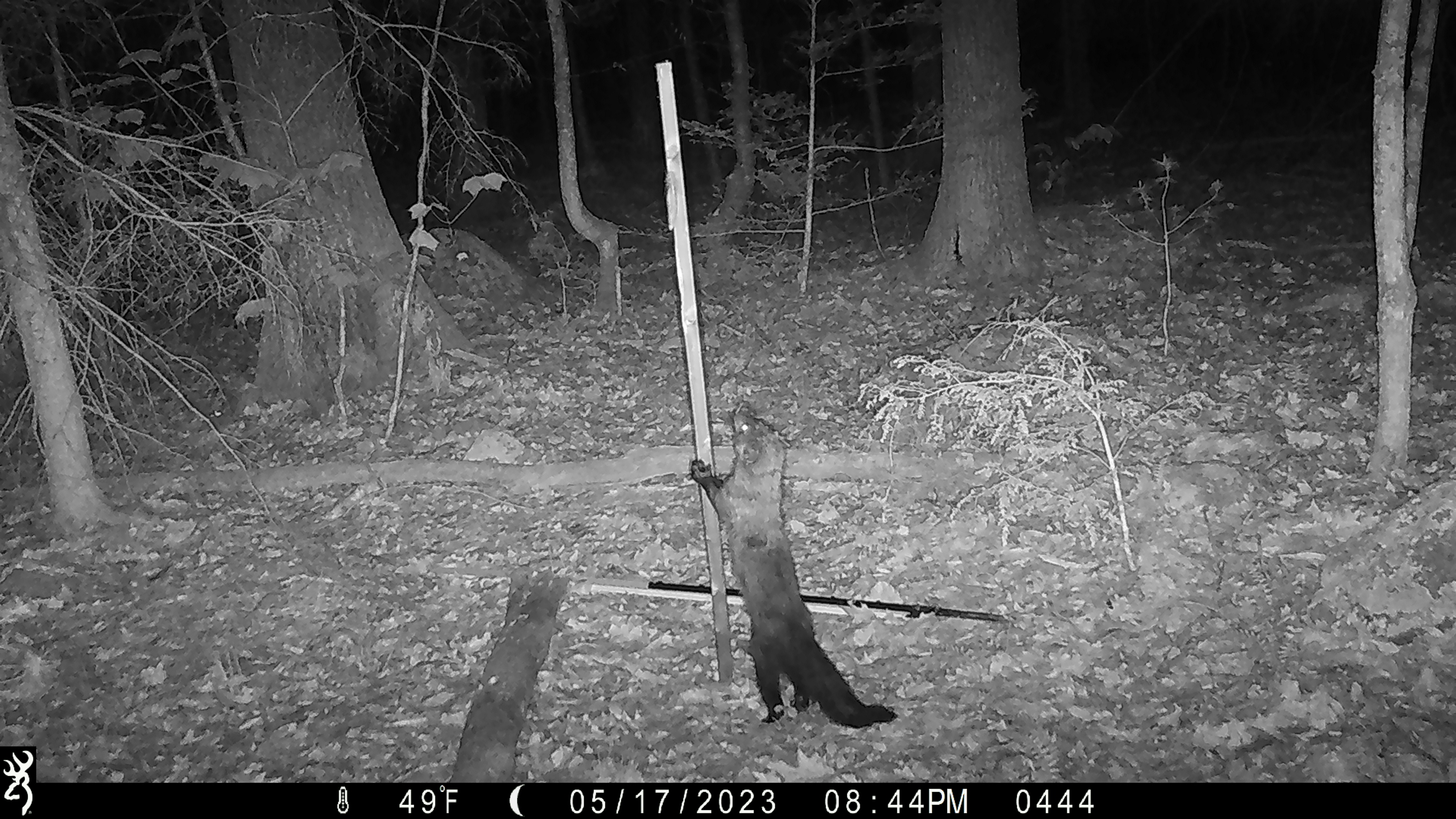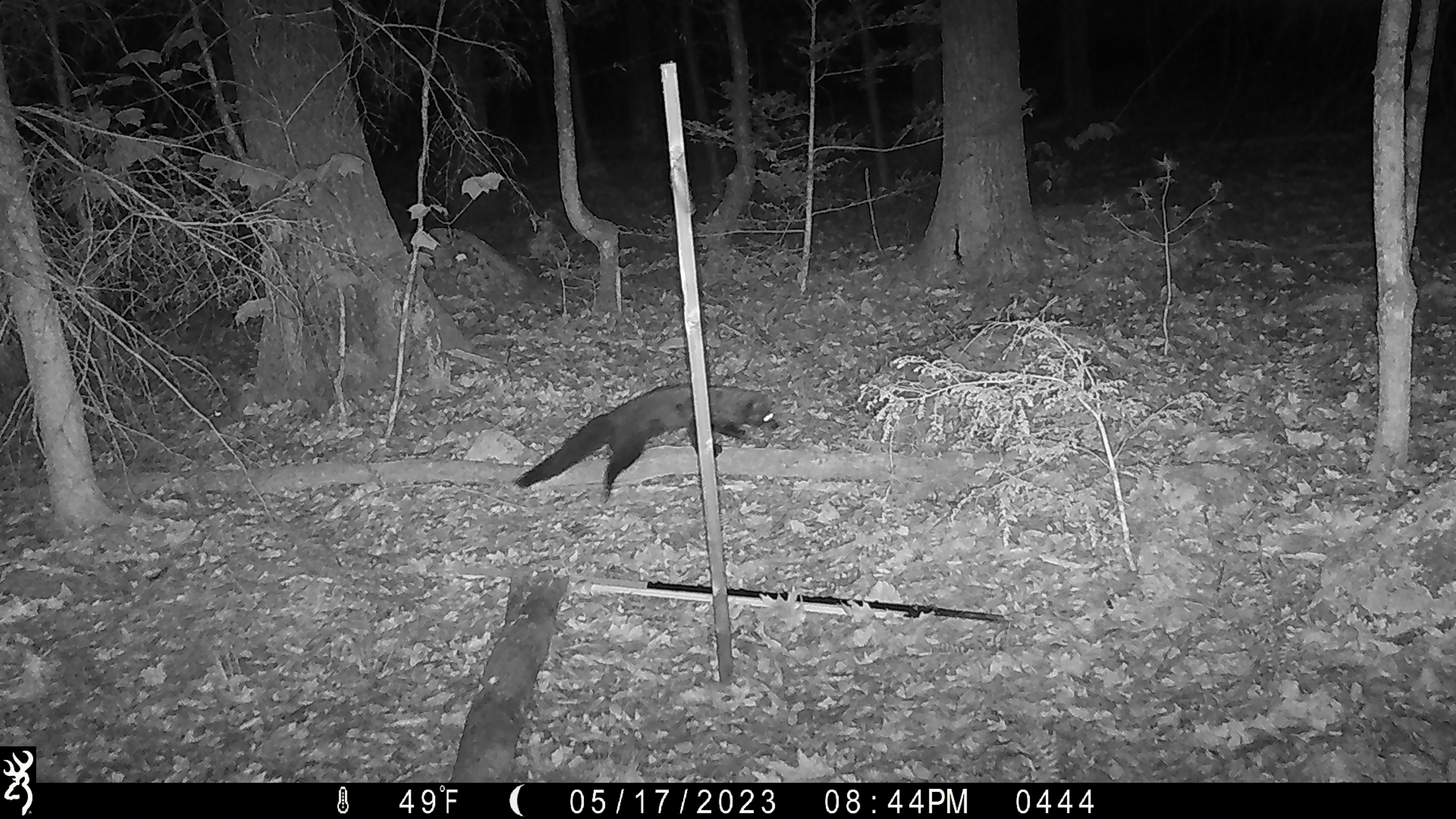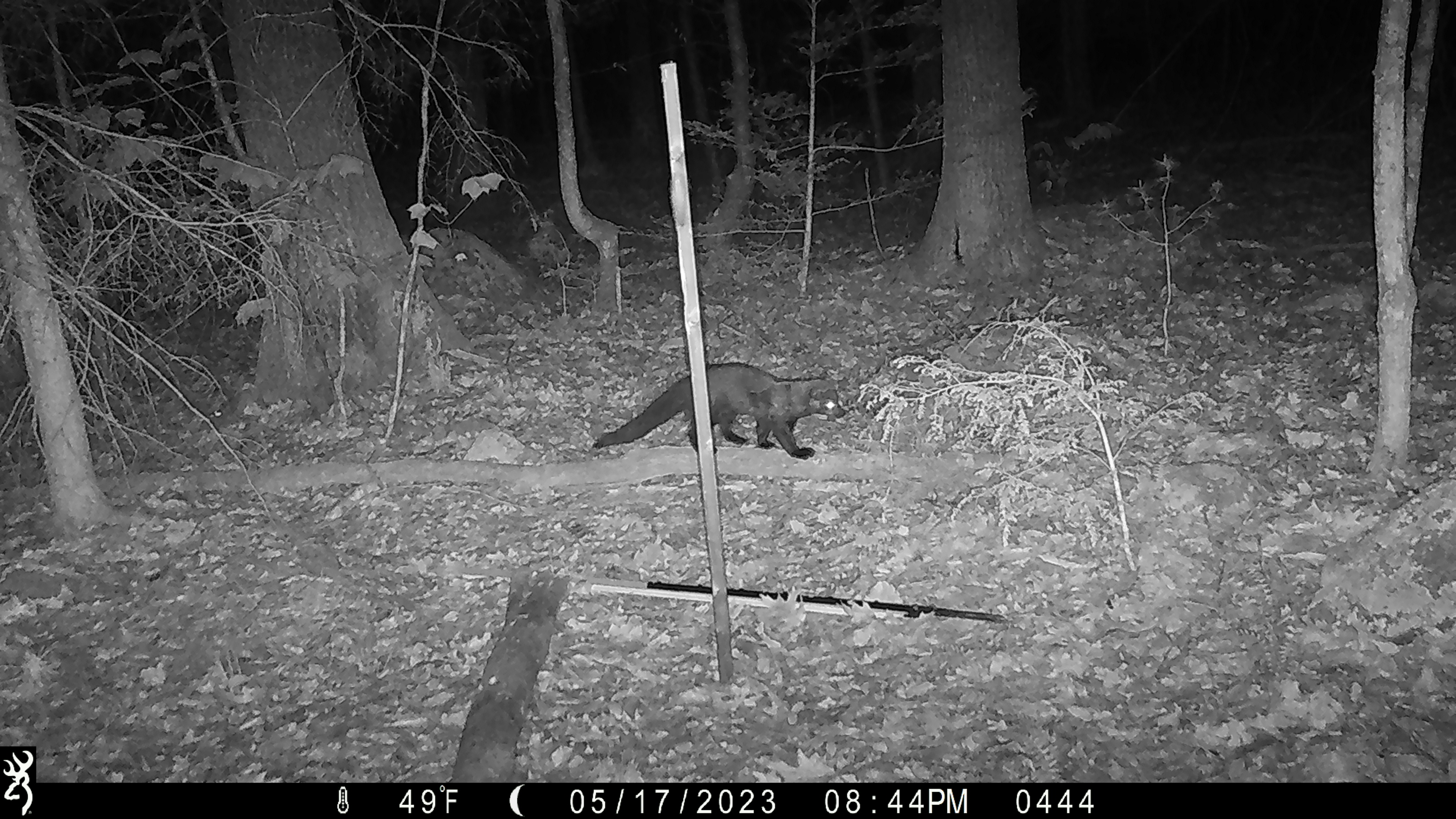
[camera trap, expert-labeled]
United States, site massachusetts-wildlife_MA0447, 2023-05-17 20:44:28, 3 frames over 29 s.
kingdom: Animalia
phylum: Chordata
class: Mammalia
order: Carnivora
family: Mustelidae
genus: Pekania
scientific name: Pekania pennanti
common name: fisher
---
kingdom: Animalia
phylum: Chordata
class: Mammalia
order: Carnivora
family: Procyonidae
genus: Procyon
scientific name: Procyon lotor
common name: raccoon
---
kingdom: Animalia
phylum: Chordata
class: Mammalia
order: Artiodactyla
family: Cervidae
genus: Odocoileus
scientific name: Odocoileus virginianus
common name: white-tailed deer